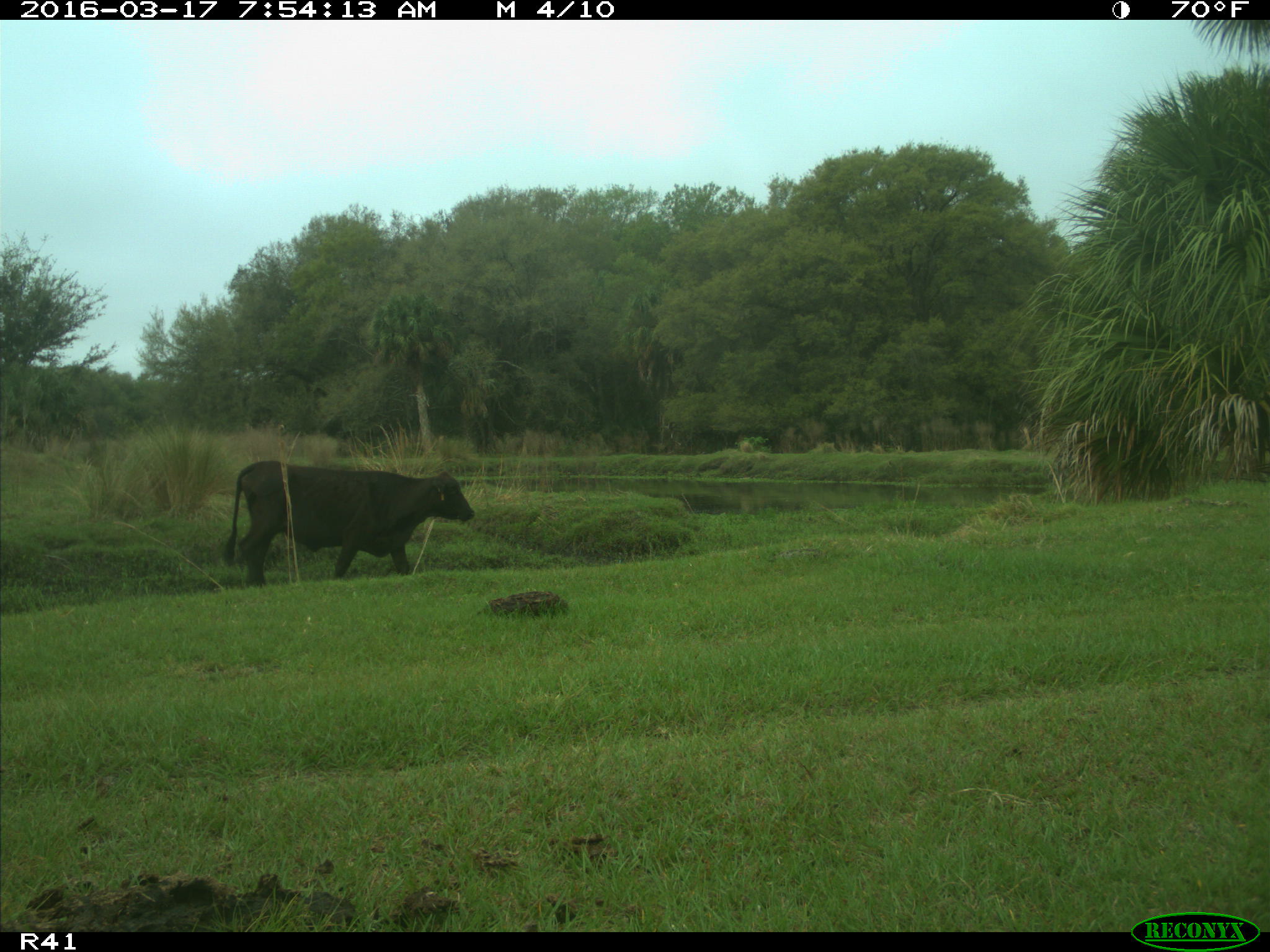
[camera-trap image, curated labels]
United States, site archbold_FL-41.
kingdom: Animalia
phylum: Chordata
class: Mammalia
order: Artiodactyla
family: Bovidae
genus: Bos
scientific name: Bos taurus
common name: domestic cow